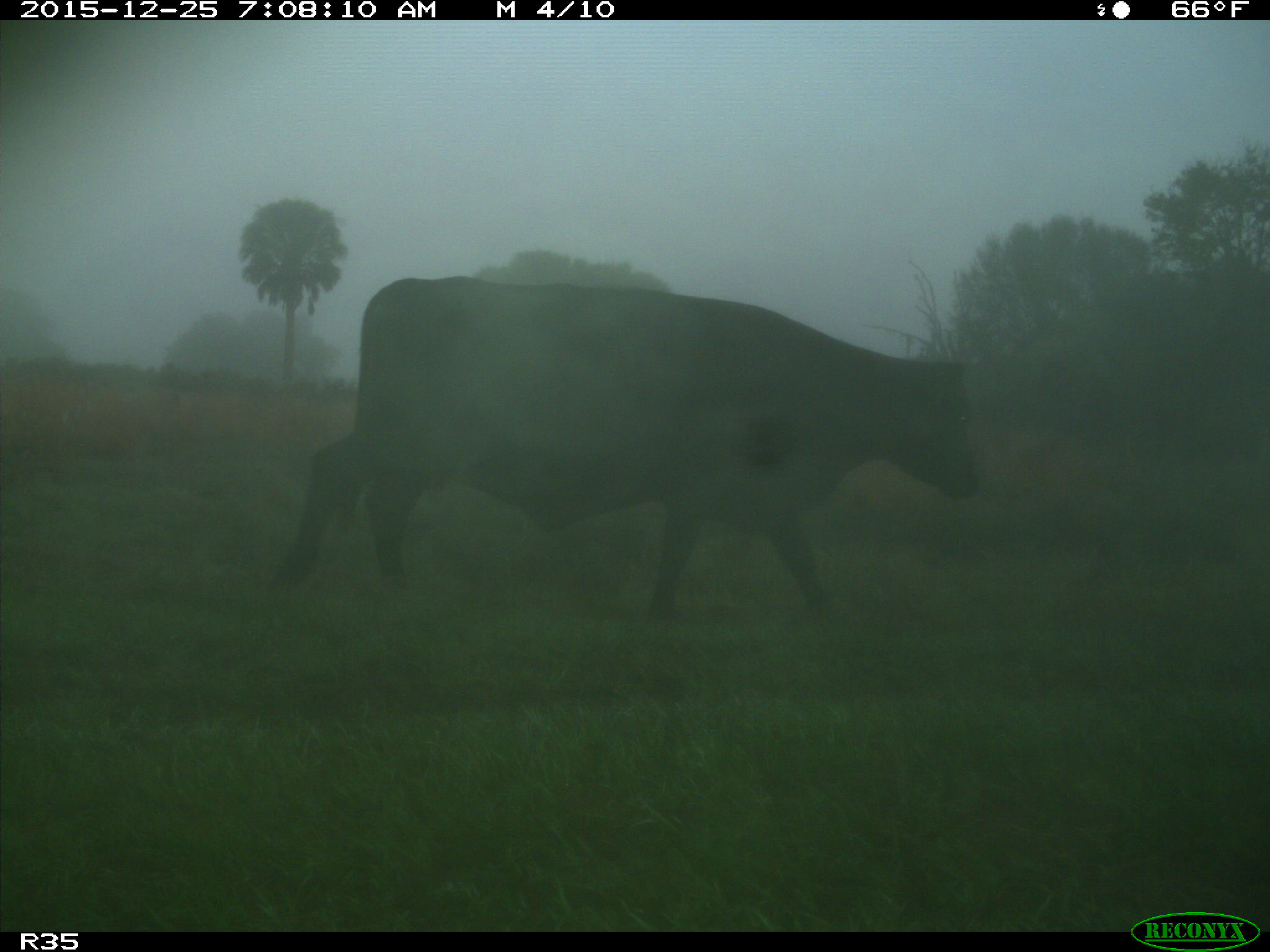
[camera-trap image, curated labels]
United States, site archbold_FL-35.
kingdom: Animalia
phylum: Chordata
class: Mammalia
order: Artiodactyla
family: Bovidae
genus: Bos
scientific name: Bos taurus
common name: domestic cow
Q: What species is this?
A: Bos taurus (domestic cow).